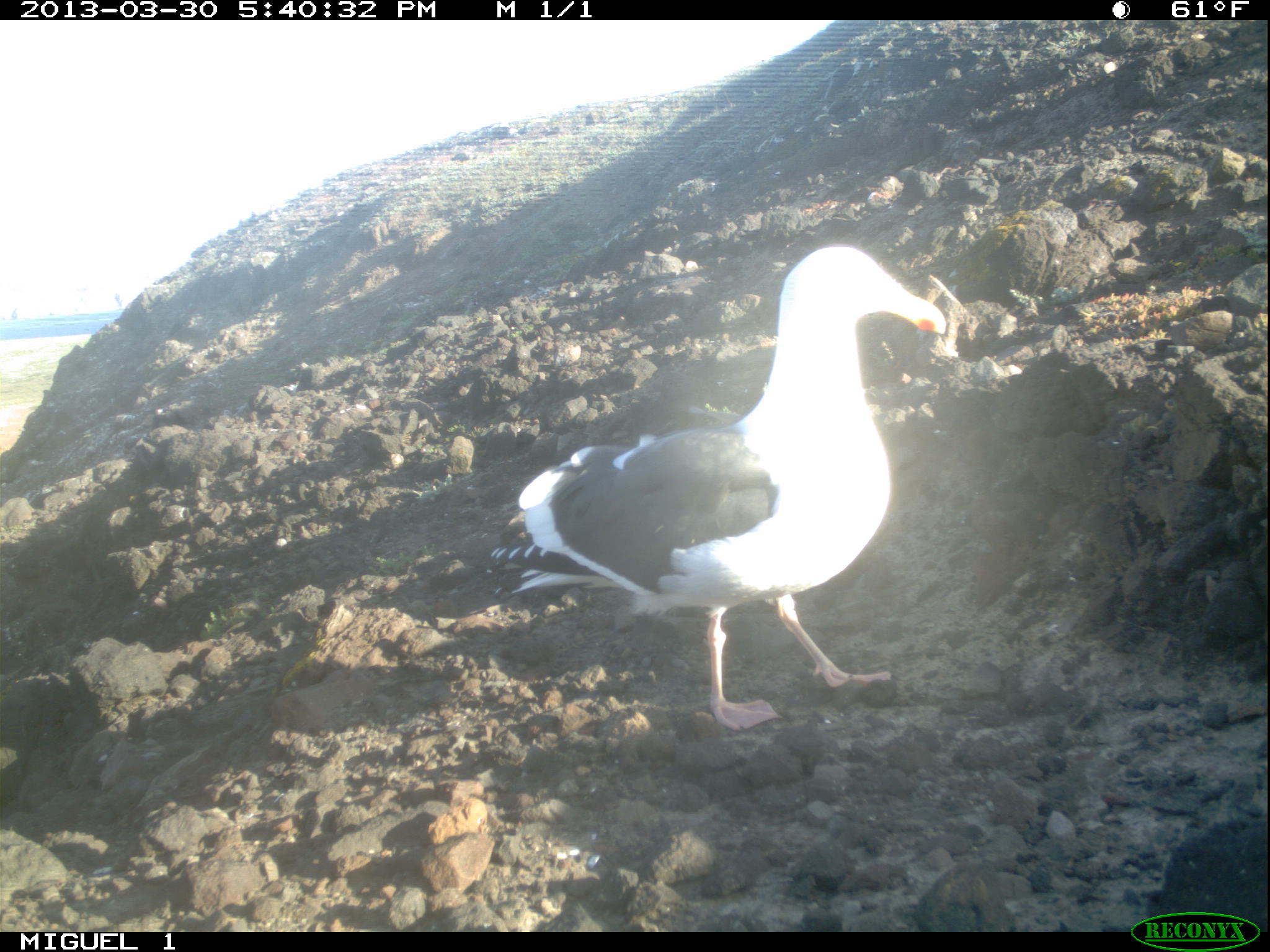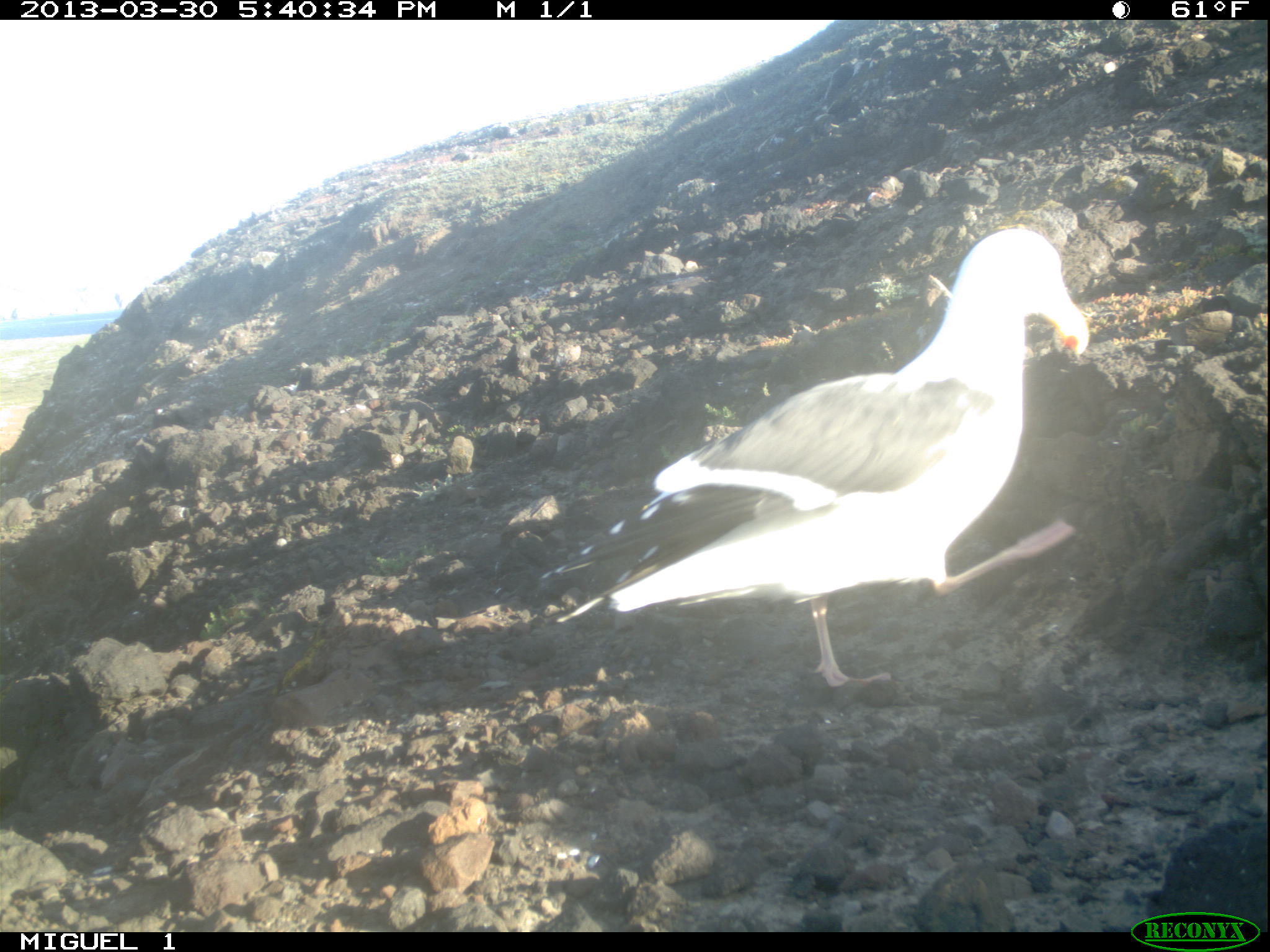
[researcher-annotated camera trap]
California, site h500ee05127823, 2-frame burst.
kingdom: Animalia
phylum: Chordata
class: Aves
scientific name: Aves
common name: bird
Bird (Aves).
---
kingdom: Animalia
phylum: Chordata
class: Mammalia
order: Carnivora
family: Canidae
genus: Urocyon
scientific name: Urocyon littoralis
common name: island fox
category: fox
Fox (island fox) (Urocyon littoralis).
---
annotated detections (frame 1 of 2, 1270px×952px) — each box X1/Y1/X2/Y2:
bird: 484/244/946/733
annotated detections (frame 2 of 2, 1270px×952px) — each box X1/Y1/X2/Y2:
fox: 538/228/1090/692